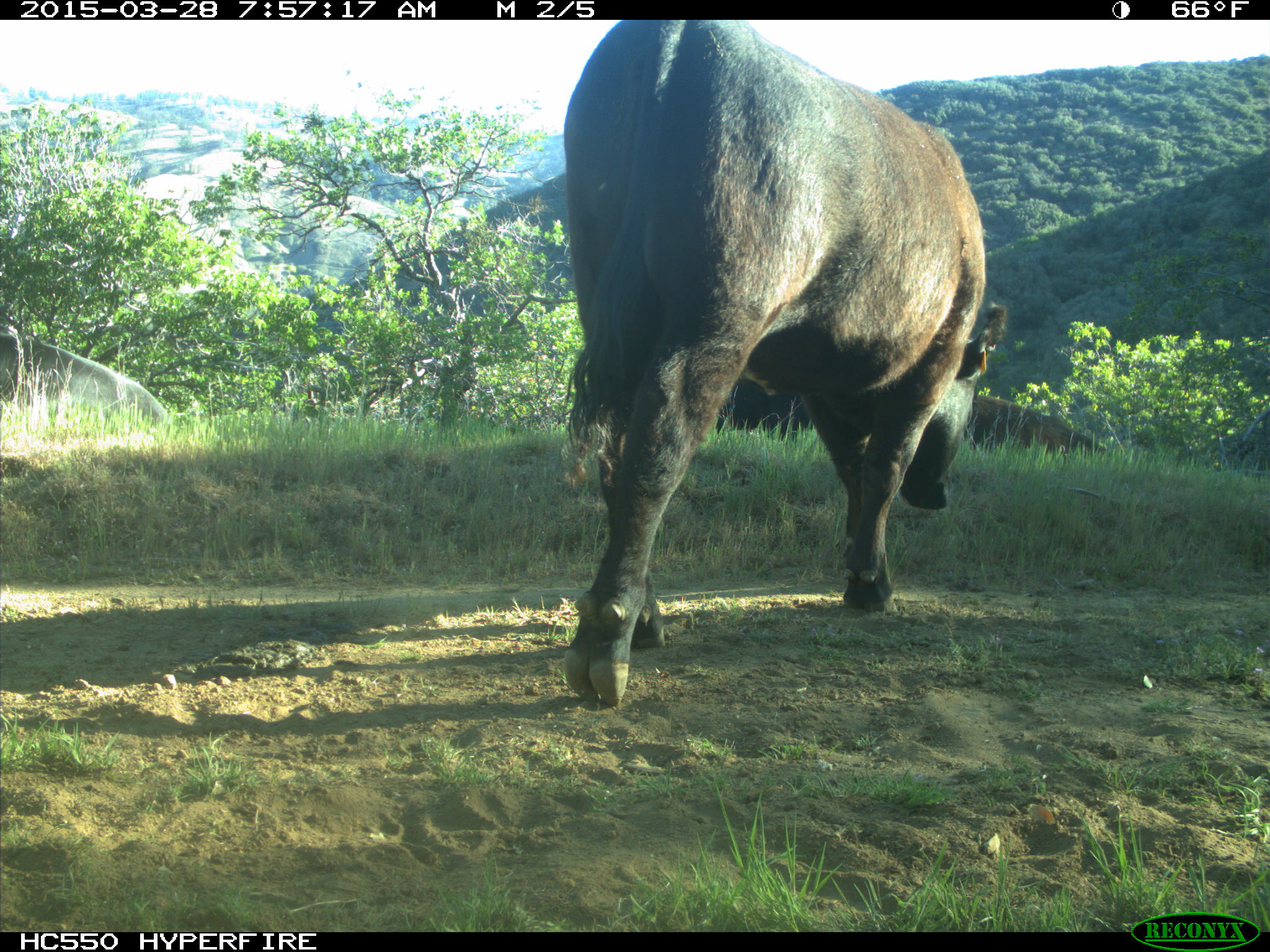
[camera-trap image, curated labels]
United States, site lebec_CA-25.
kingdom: Animalia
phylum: Chordata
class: Mammalia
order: Artiodactyla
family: Bovidae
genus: Bos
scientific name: Bos taurus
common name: domestic cow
Bos taurus (domestic cow).